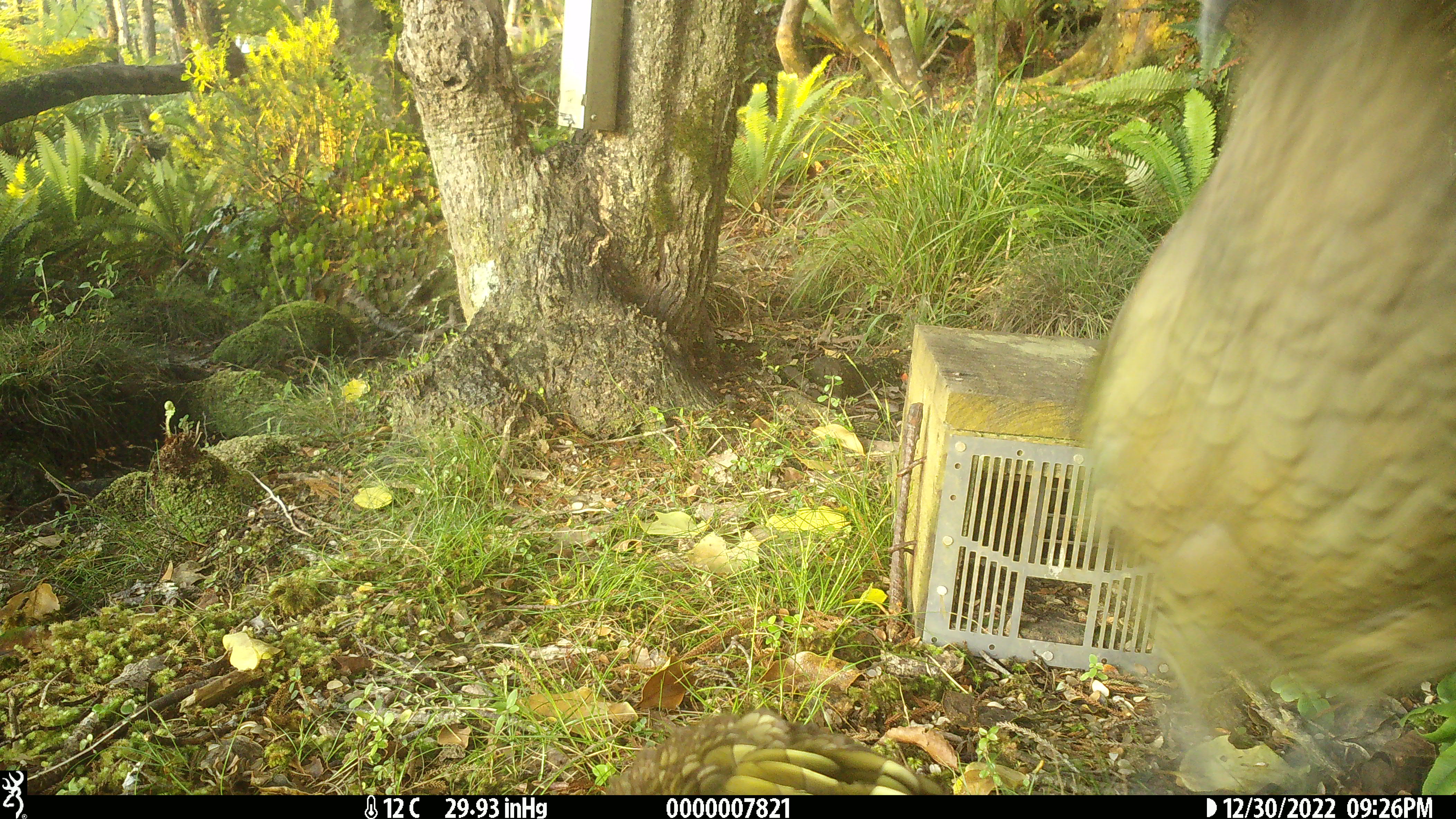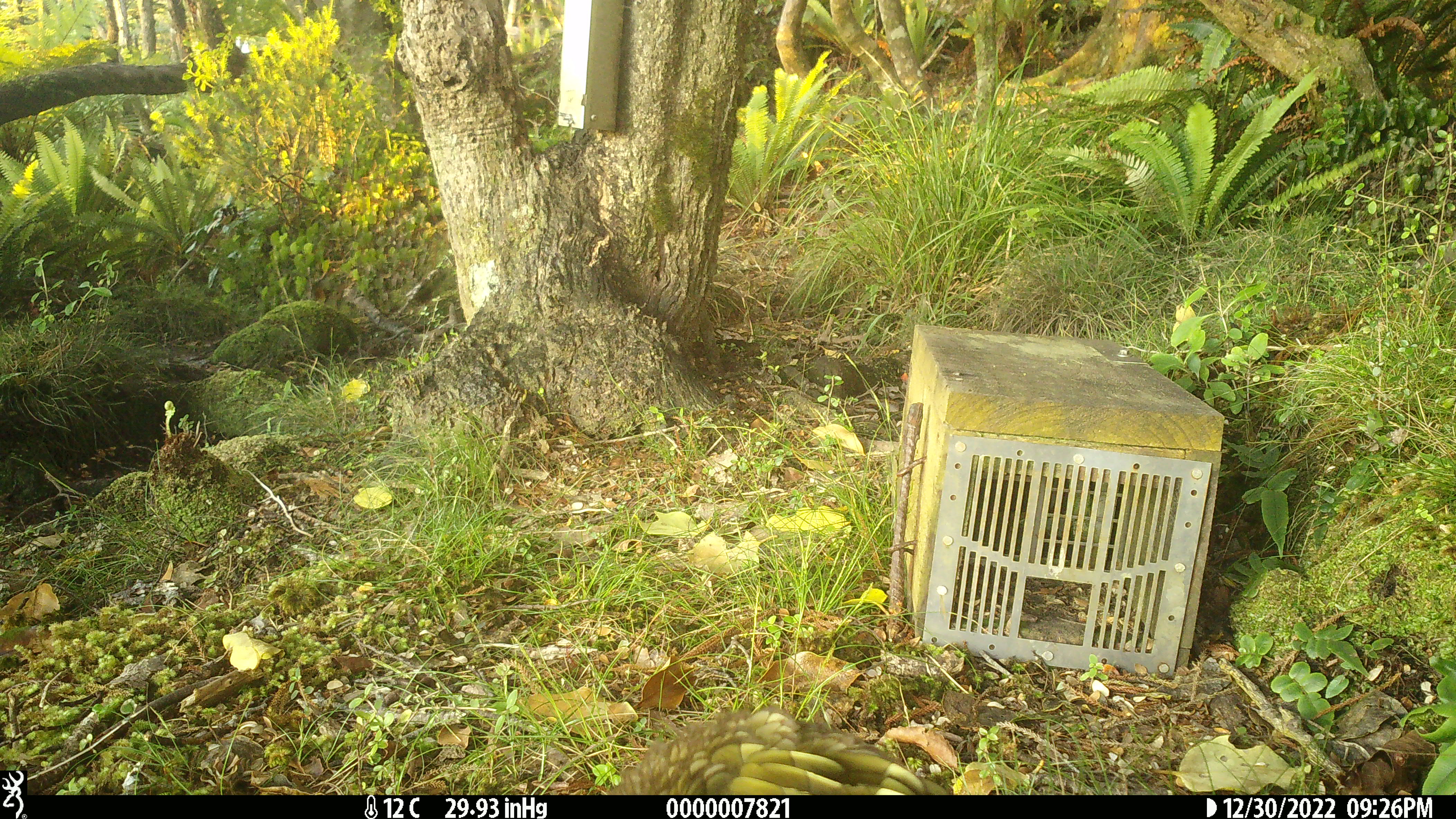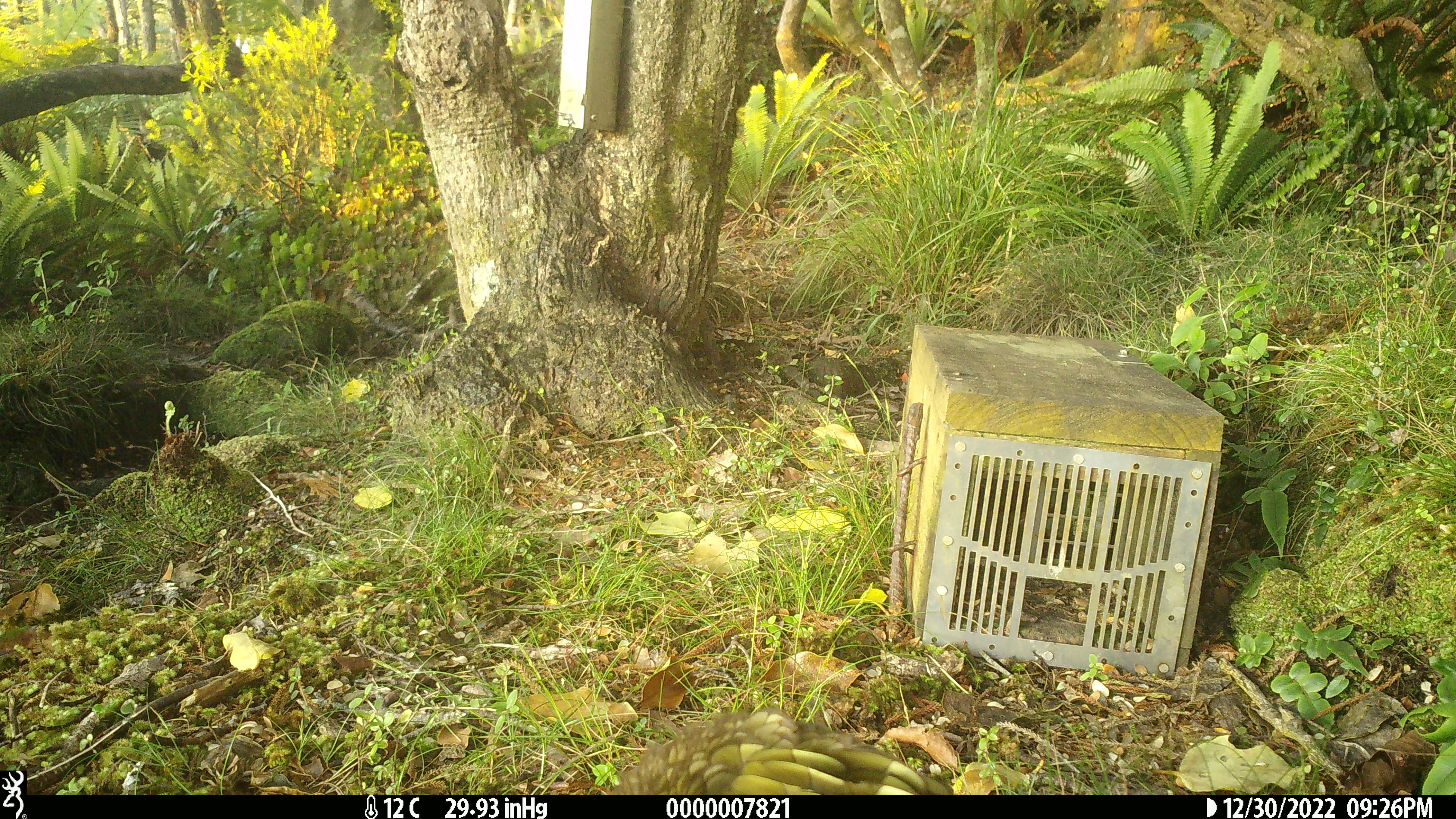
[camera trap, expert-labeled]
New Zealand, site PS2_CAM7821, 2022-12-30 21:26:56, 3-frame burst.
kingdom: Animalia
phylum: Chordata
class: Aves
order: Psittaciformes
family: Strigopidae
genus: Nestor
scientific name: Nestor notabilis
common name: kea